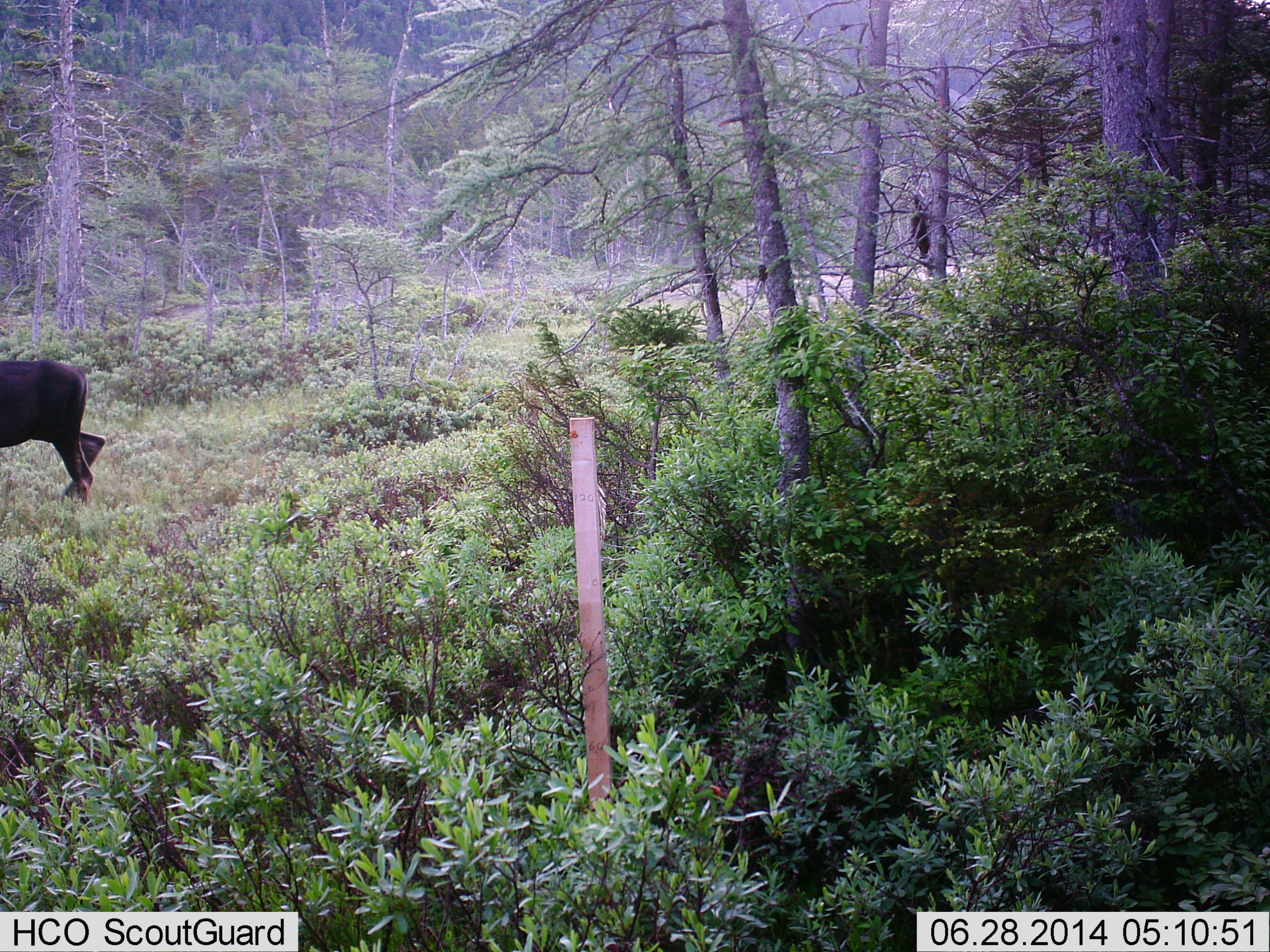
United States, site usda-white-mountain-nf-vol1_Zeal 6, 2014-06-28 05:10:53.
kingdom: Animalia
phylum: Chordata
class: Mammalia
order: Artiodactyla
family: Cervidae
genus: Alces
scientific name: Alces alces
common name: moose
Moose (Alces alces).